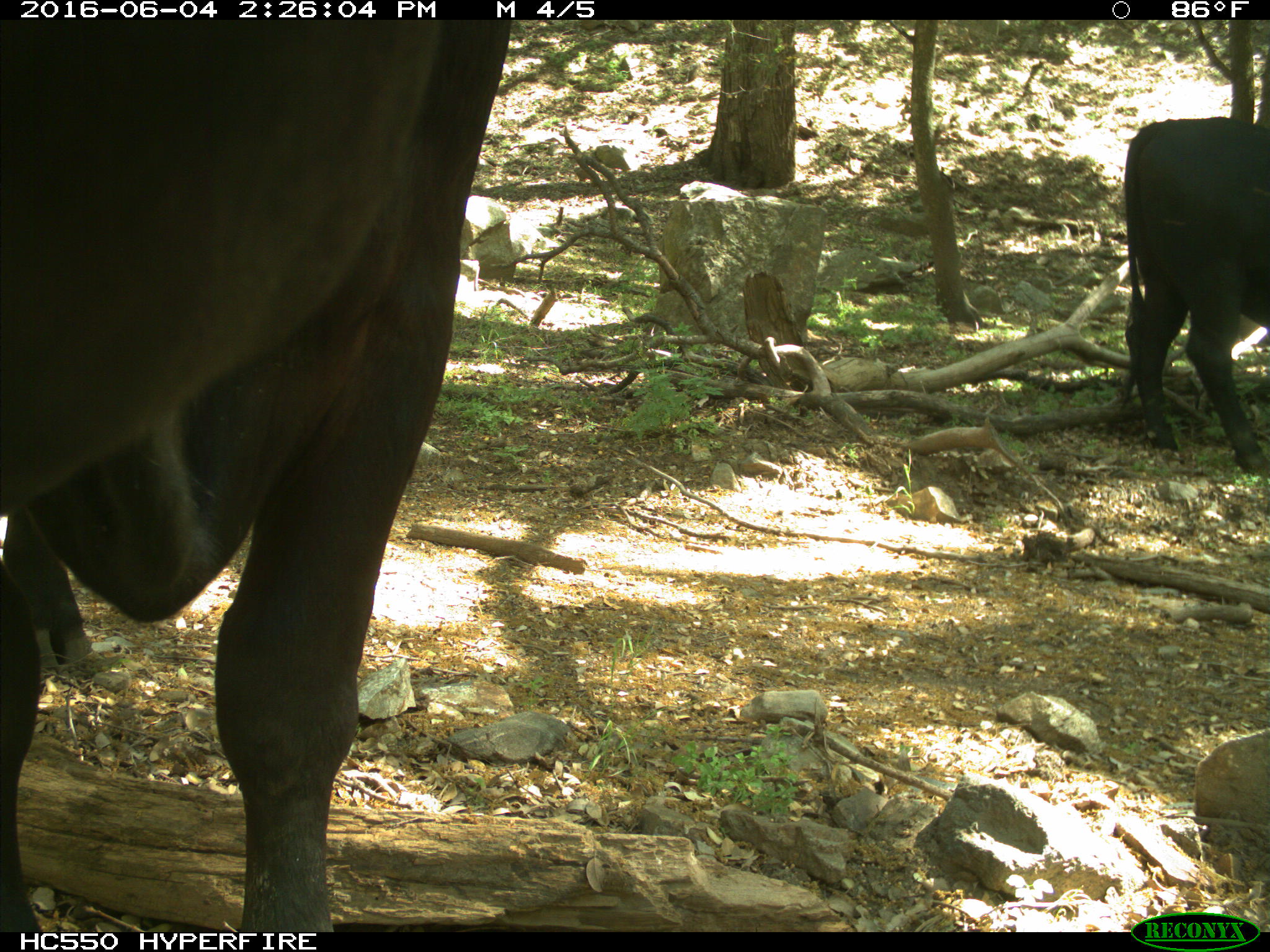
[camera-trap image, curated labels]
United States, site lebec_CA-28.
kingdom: Animalia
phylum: Chordata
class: Mammalia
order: Artiodactyla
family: Bovidae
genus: Bos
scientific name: Bos taurus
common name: domestic cow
Bos taurus (domestic cow).